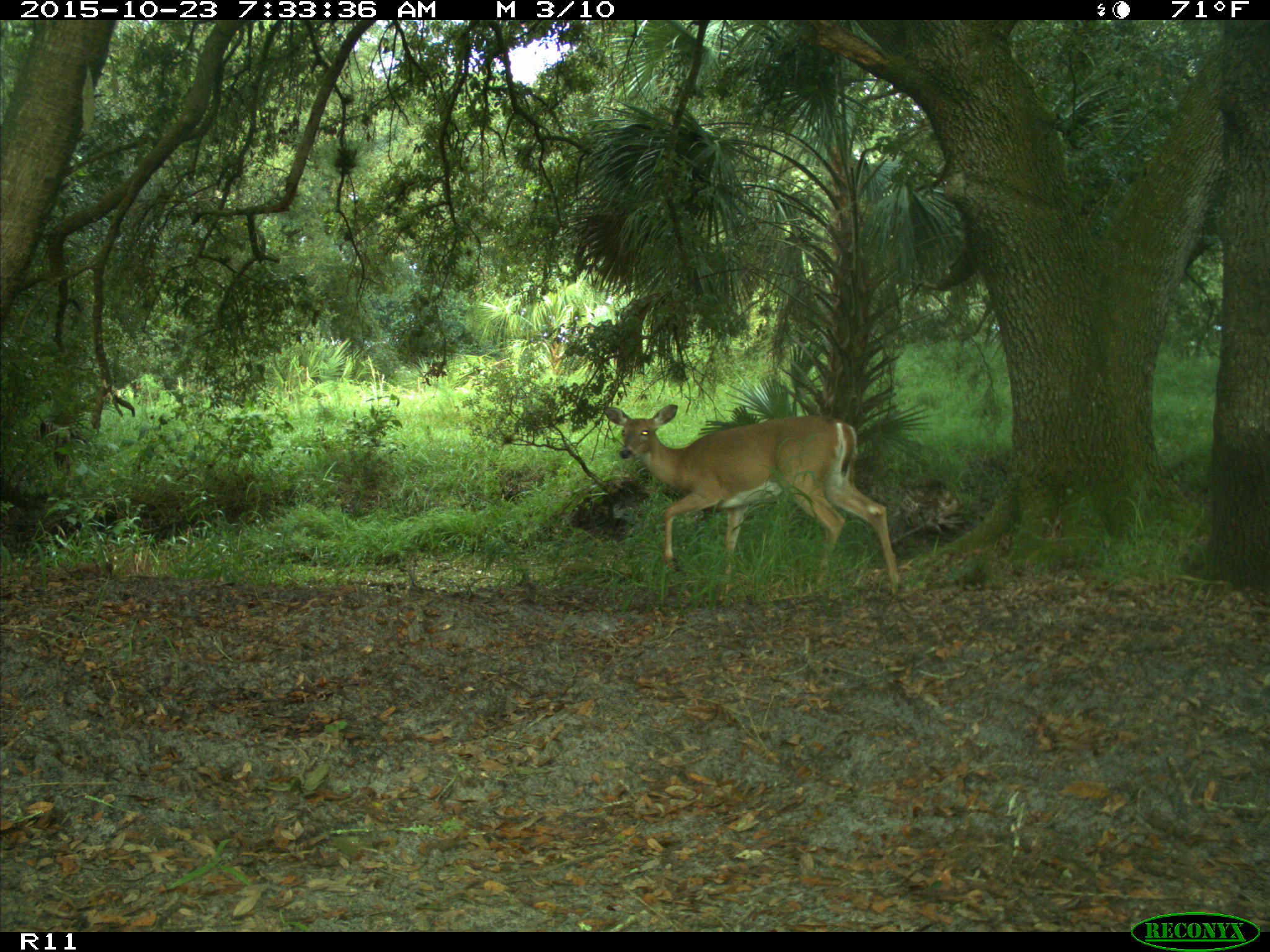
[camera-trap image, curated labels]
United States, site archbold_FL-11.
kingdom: Animalia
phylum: Chordata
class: Mammalia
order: Artiodactyla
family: Cervidae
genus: Odocoileus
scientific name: Odocoileus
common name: deer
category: unidentified deer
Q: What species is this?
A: Unidentified deer (deer) (Odocoileus).